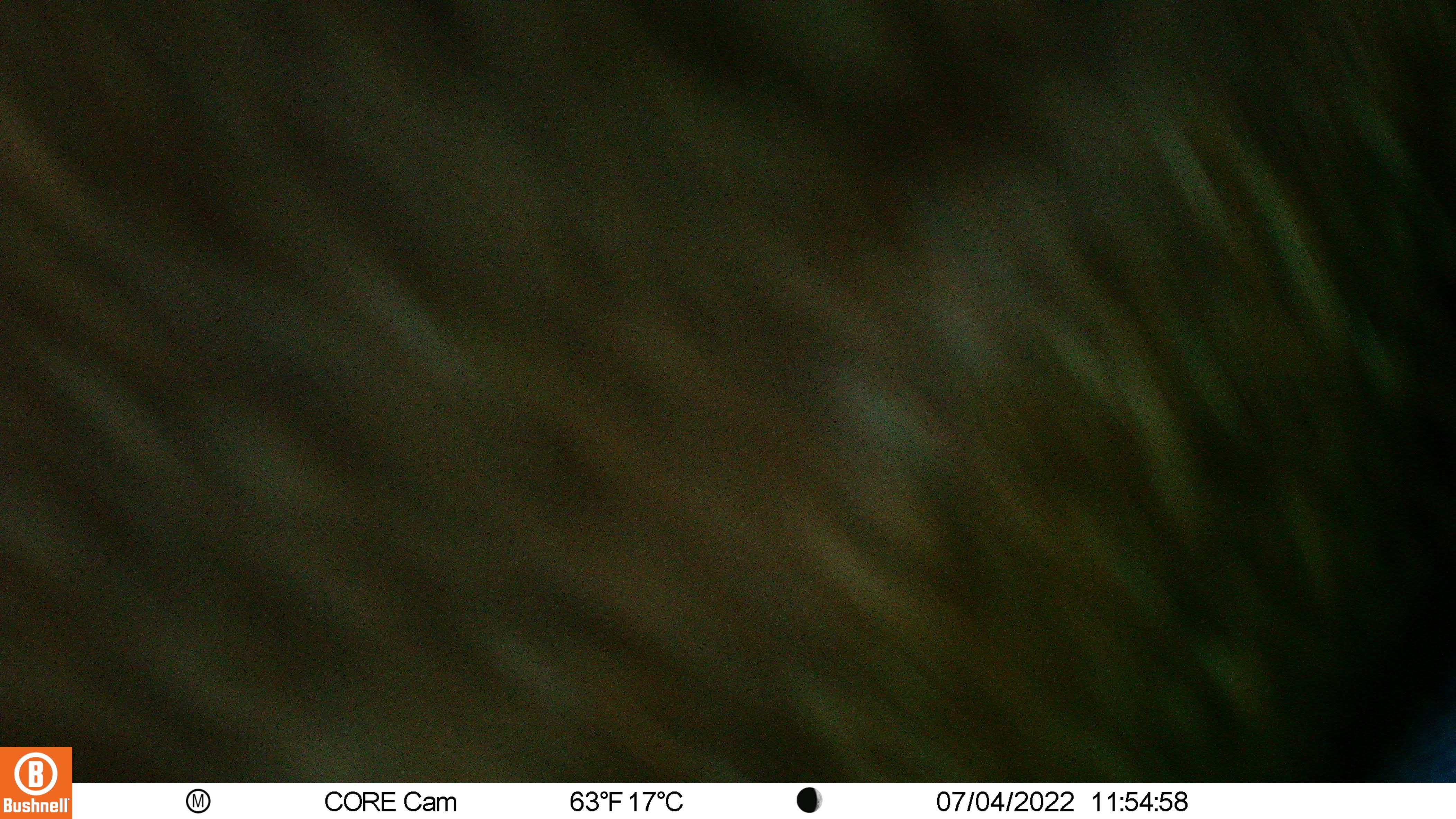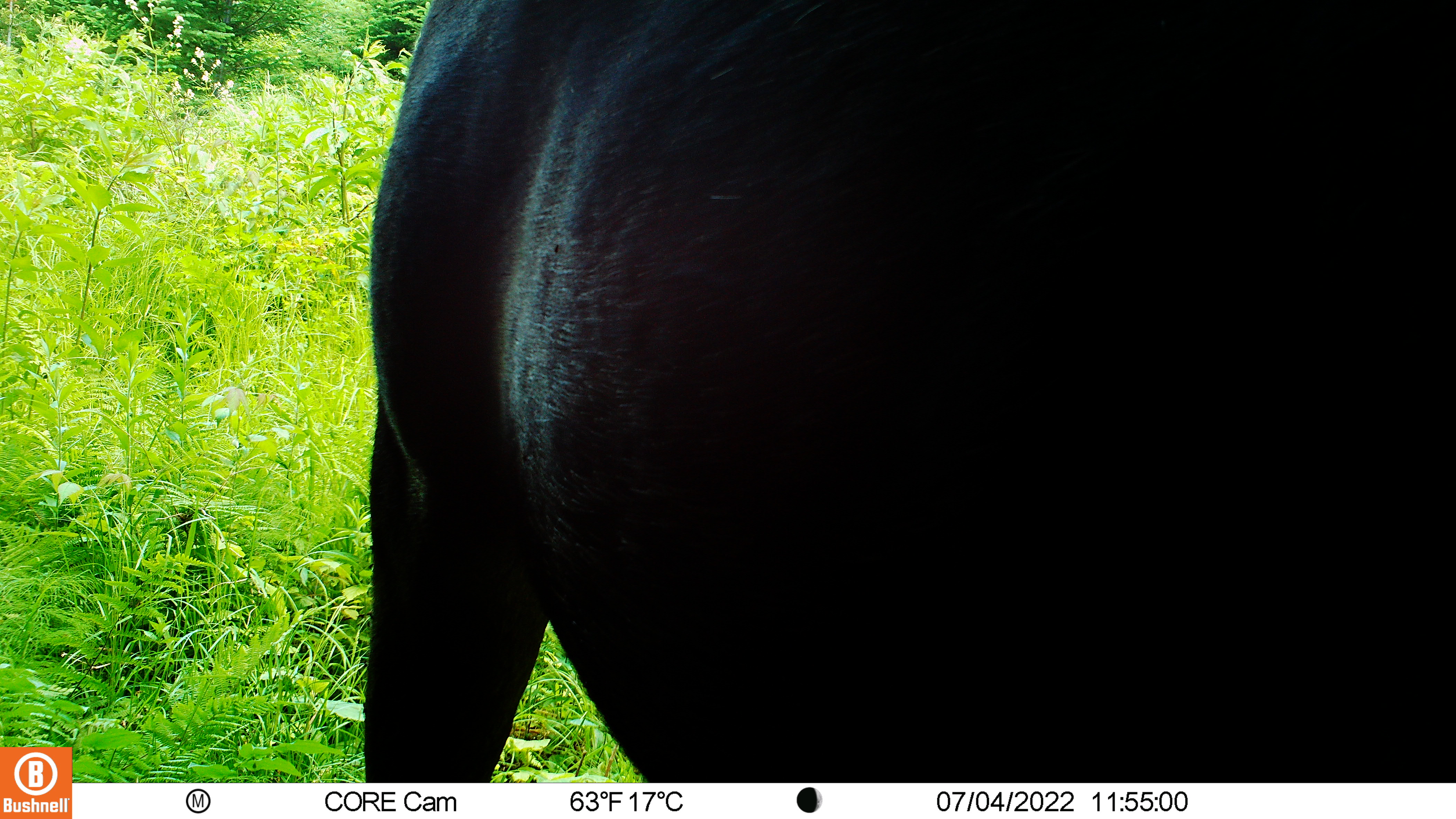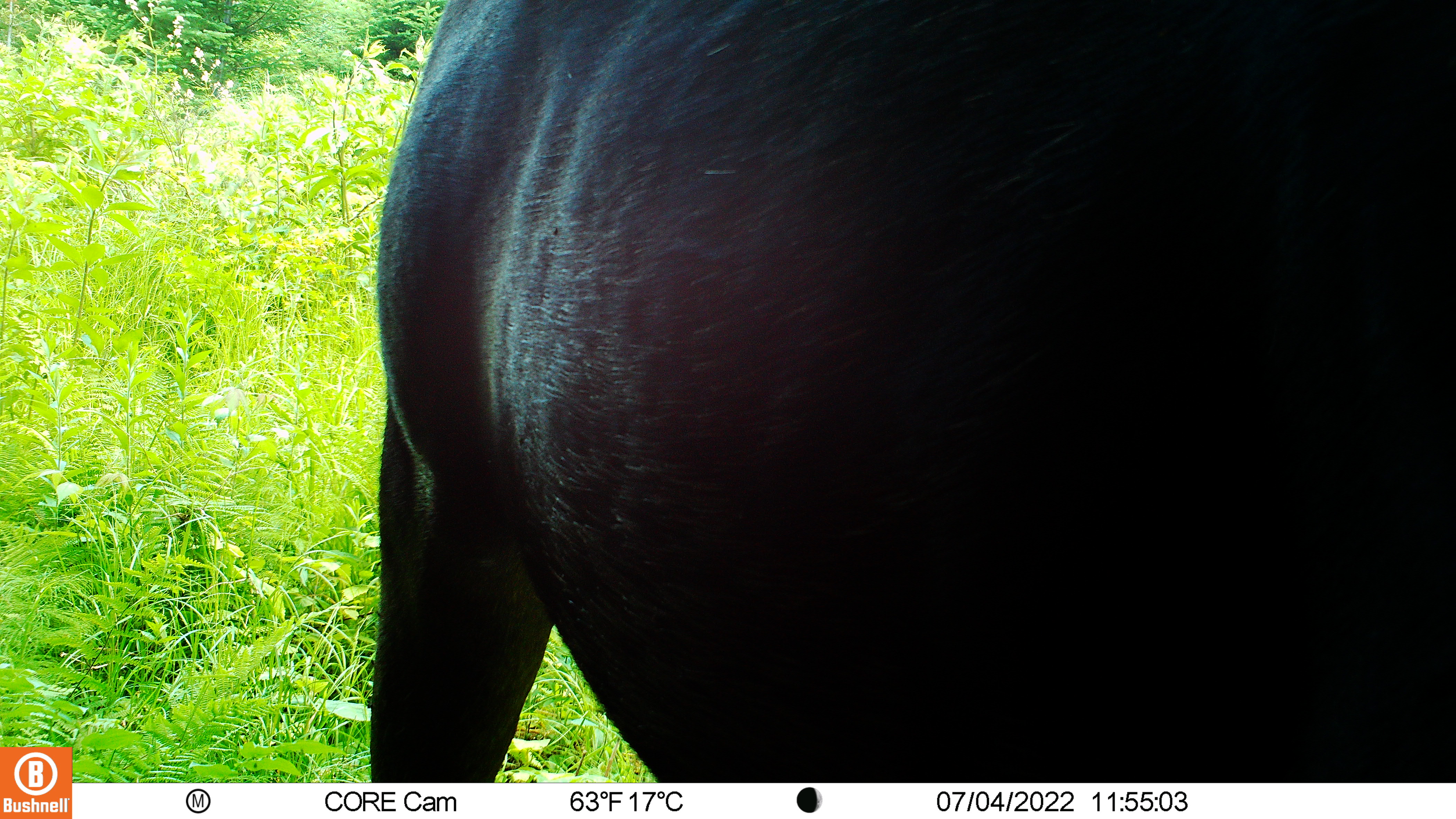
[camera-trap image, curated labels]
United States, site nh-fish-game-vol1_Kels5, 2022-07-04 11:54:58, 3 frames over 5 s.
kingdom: Animalia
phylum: Chordata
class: Mammalia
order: Artiodactyla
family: Cervidae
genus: Alces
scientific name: Alces alces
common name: moose